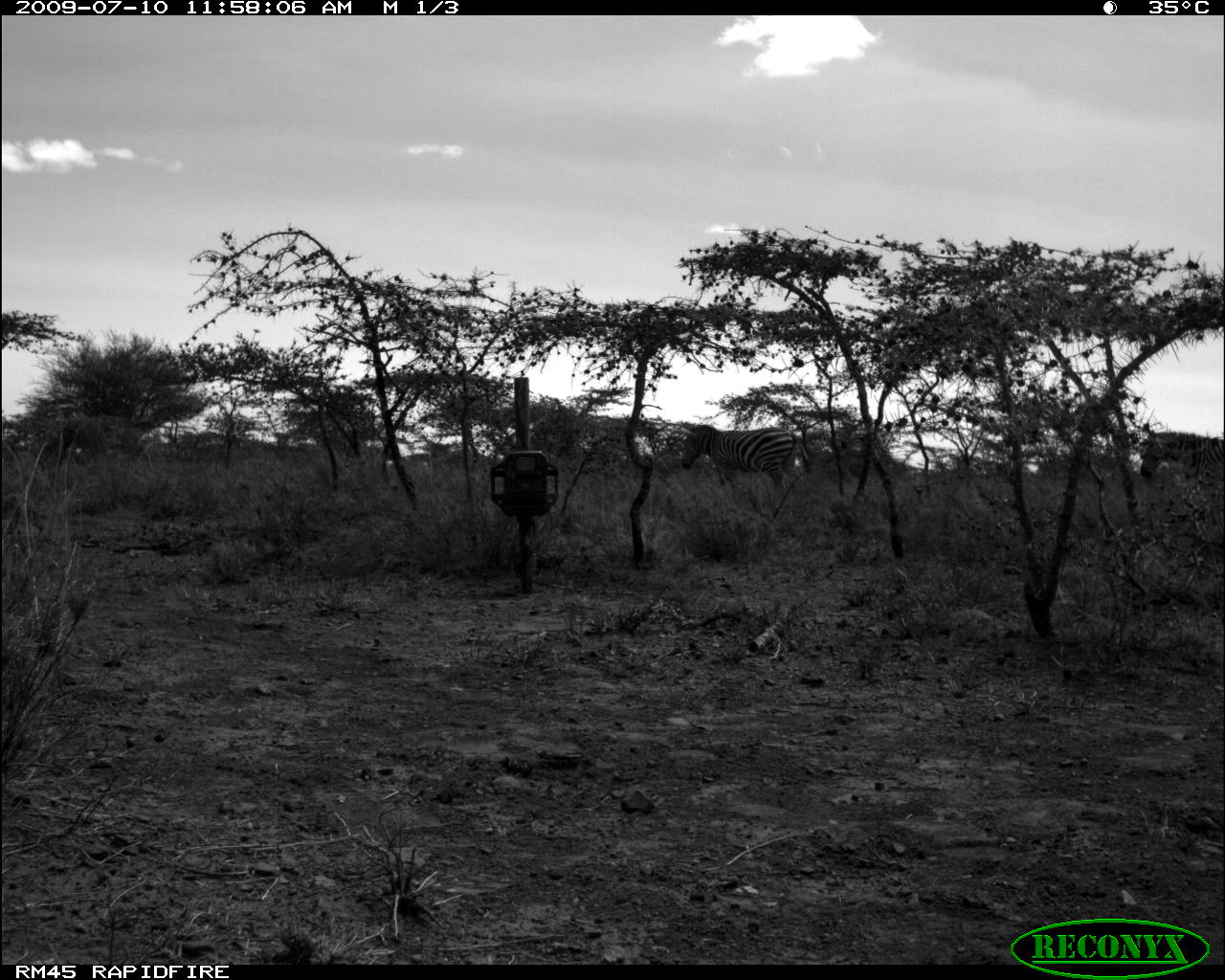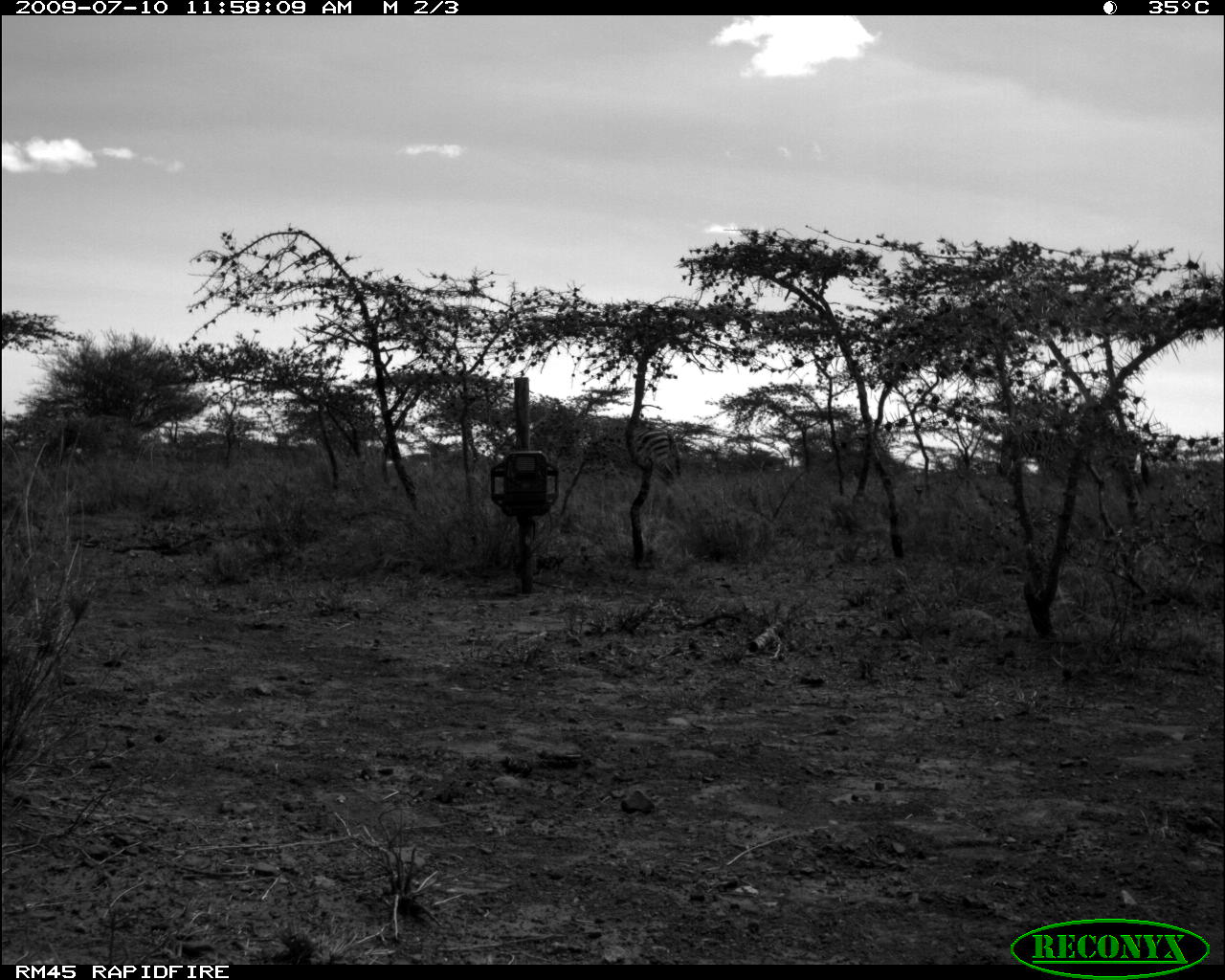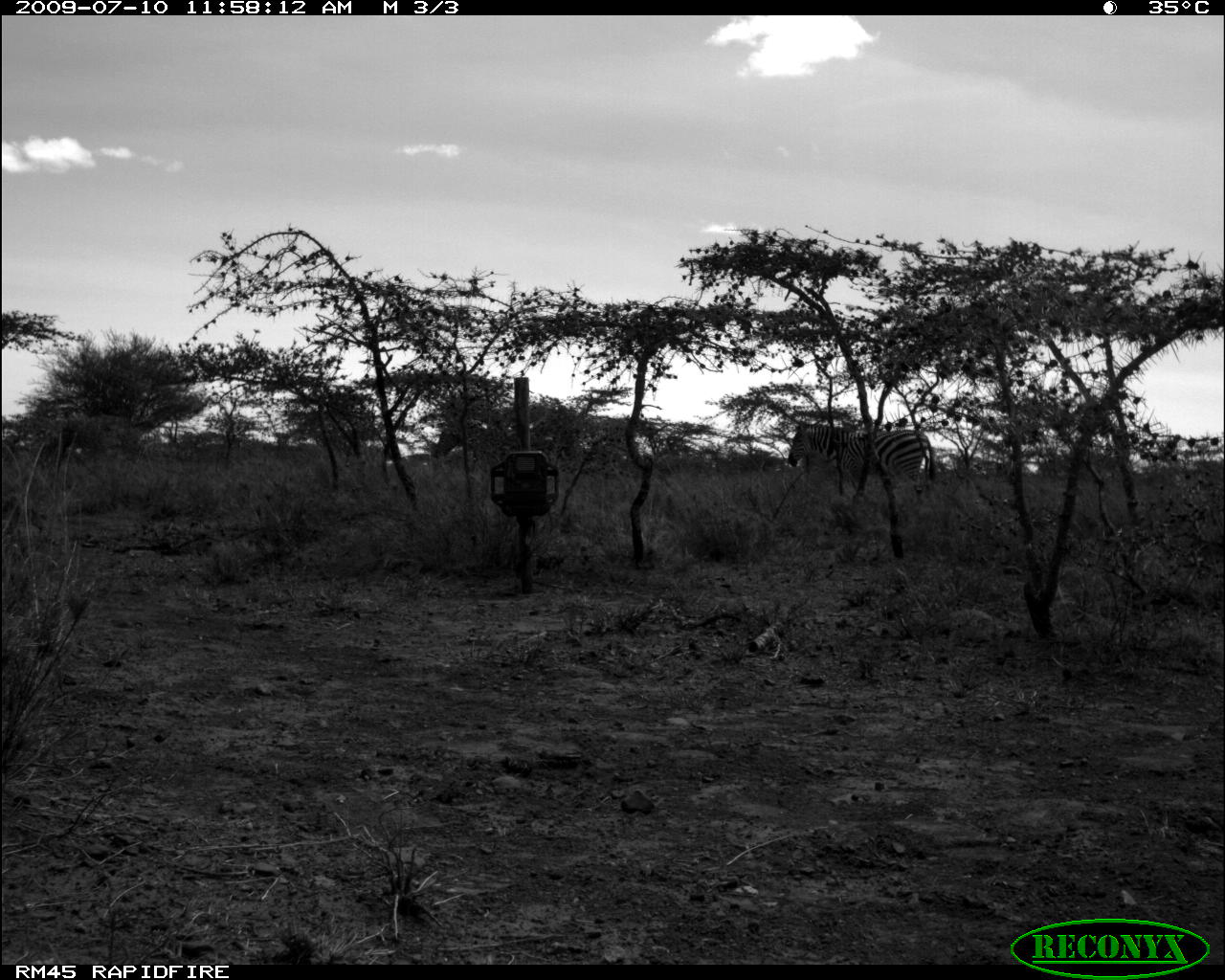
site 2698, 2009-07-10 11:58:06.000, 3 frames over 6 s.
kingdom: Animalia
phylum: Chordata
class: Mammalia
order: Perissodactyla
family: Equidae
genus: Equus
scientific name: Equus quagga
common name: plains zebra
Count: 2.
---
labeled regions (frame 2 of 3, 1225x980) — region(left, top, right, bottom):
equus quagga: region(995, 420, 1150, 496); region(623, 423, 682, 485)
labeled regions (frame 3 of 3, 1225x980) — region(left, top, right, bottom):
equus quagga: region(787, 418, 937, 497)